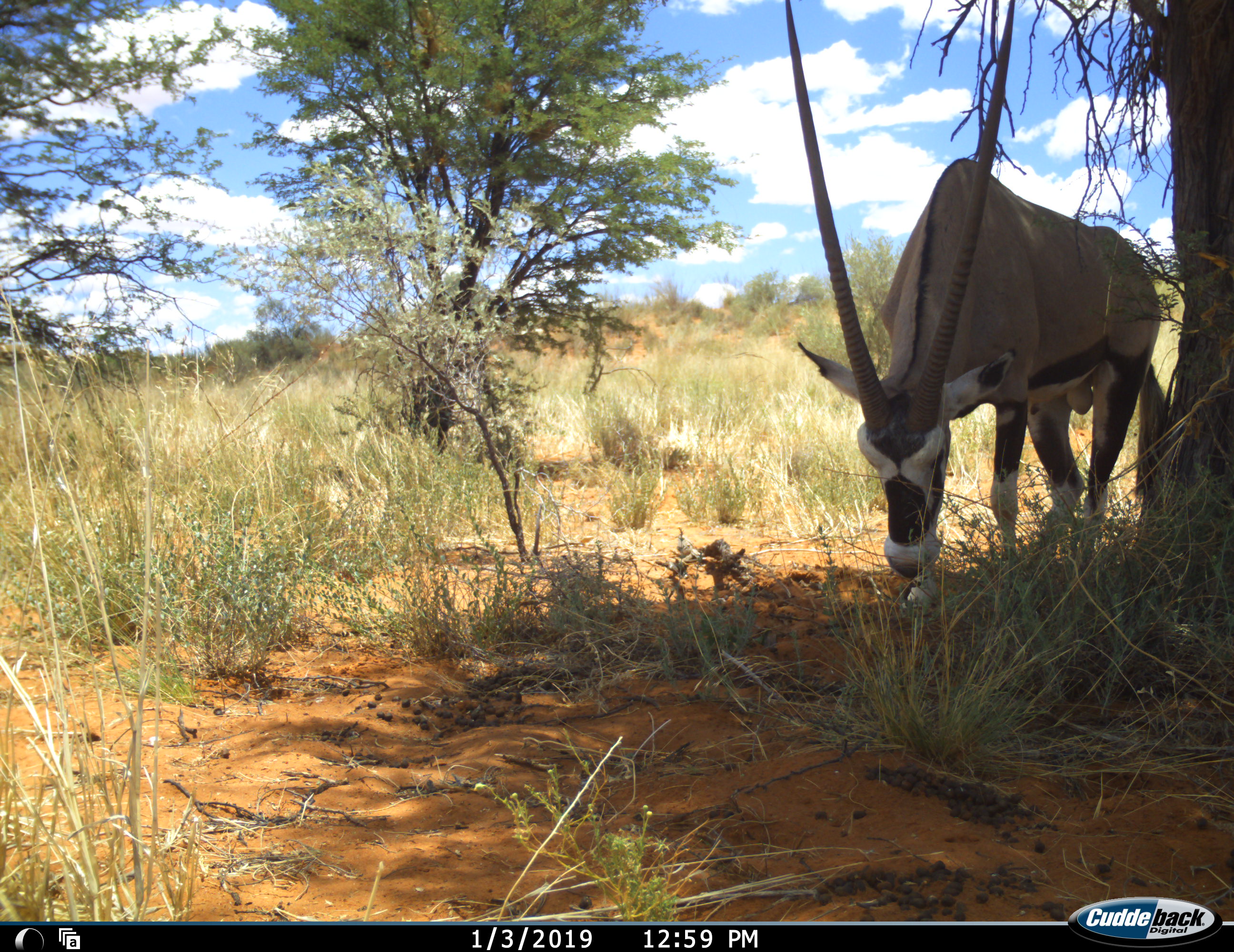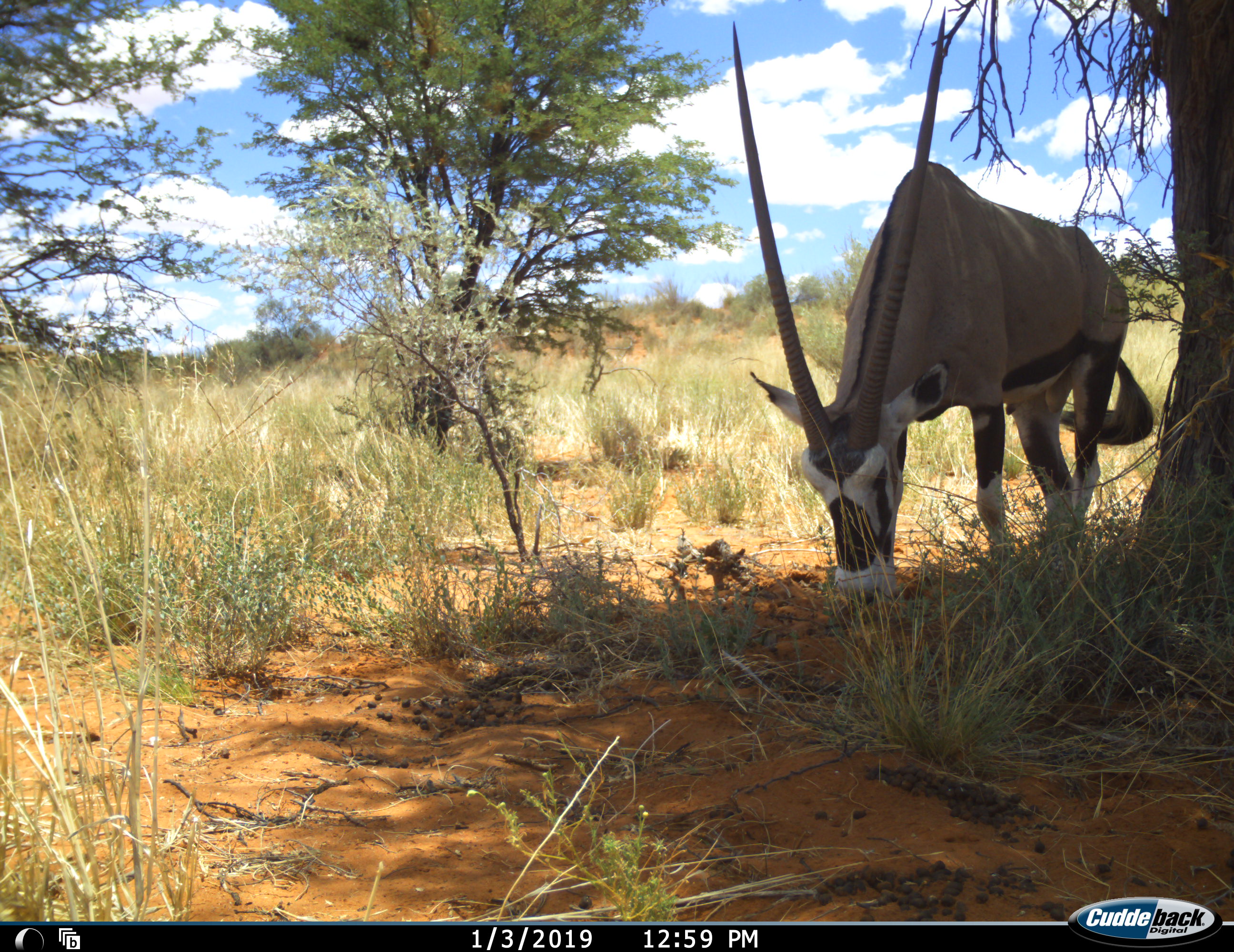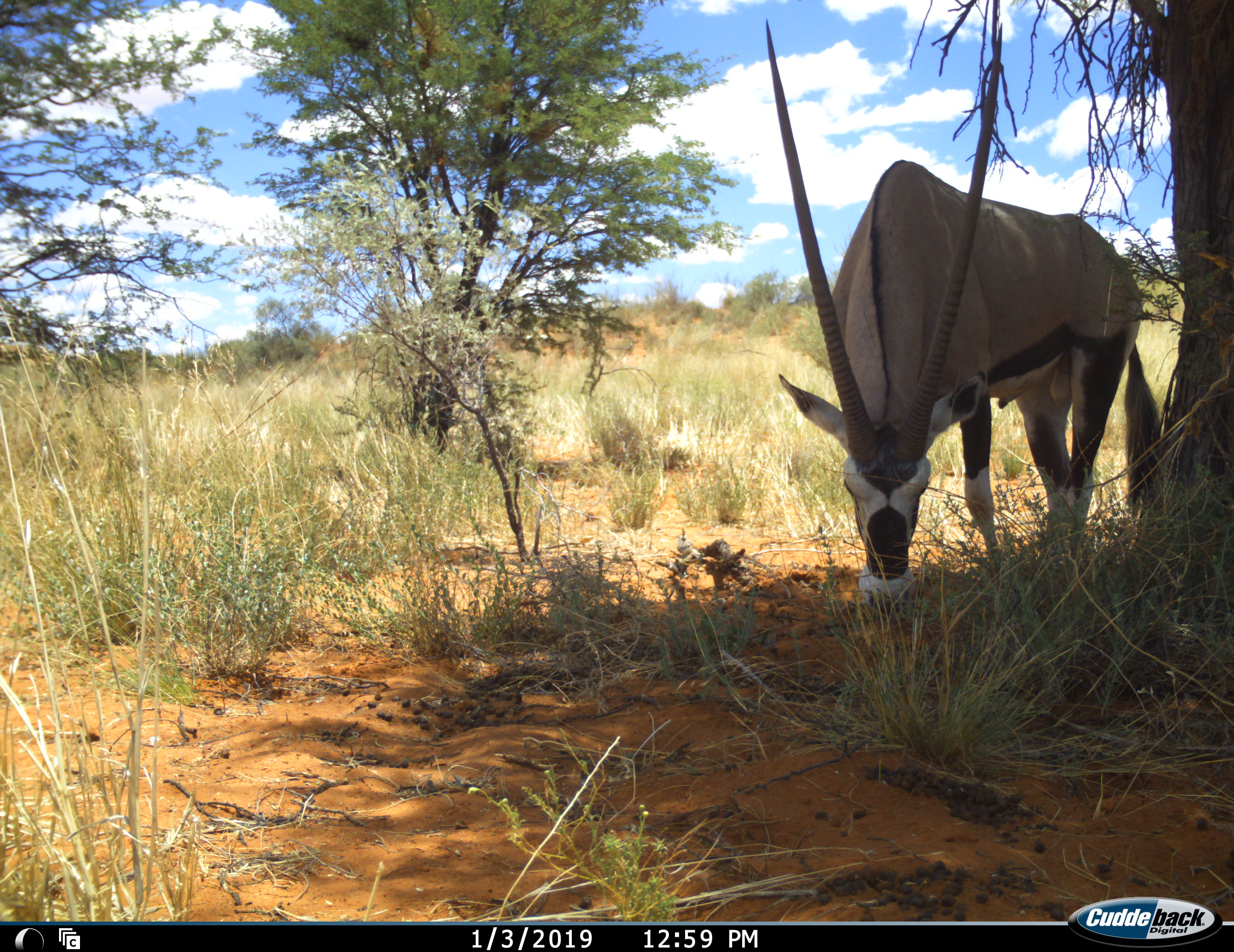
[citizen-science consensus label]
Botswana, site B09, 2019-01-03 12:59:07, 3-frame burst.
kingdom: Animalia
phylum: Chordata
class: Mammalia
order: Artiodactyla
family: Bovidae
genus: Oryx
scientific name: Oryx gazella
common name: gemsbok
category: gemsbokoryx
Gemsbokoryx (gemsbok) (Oryx gazella), count 1. Behavior (volunteer vote fractions): standing 40%, resting 20%, moving 10%, interacting 0%. Young present (vote fraction): 0%. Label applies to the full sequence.